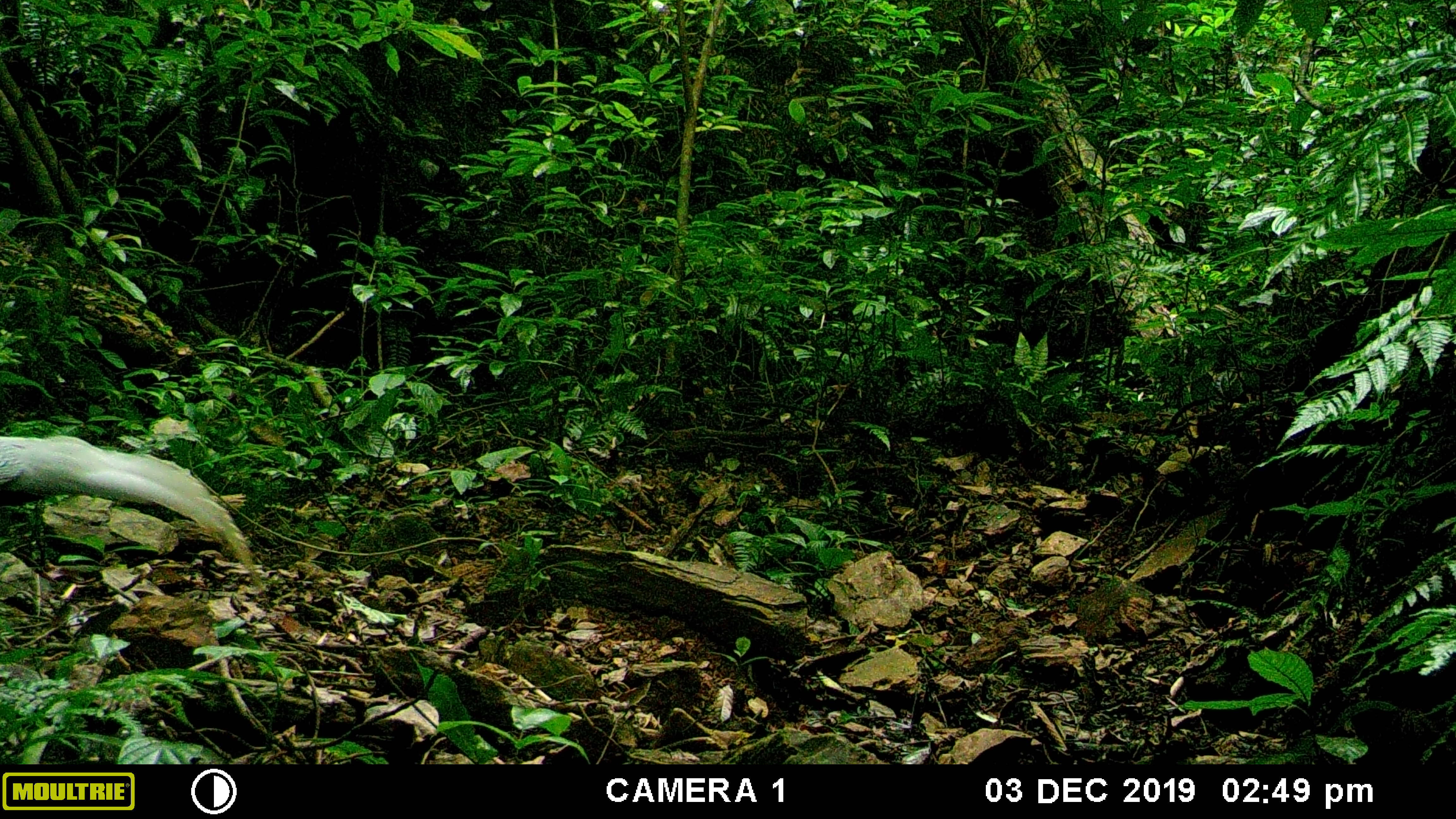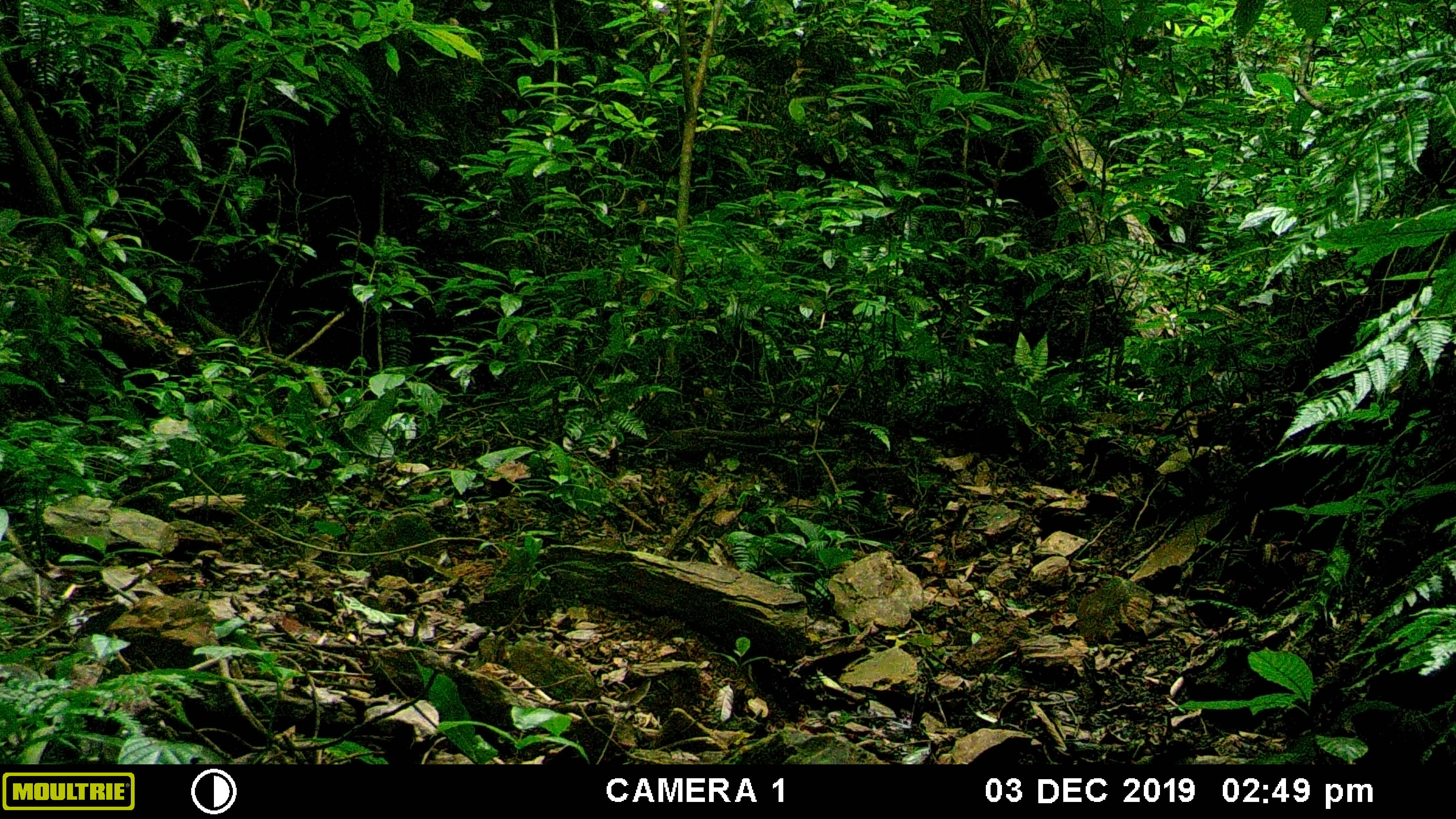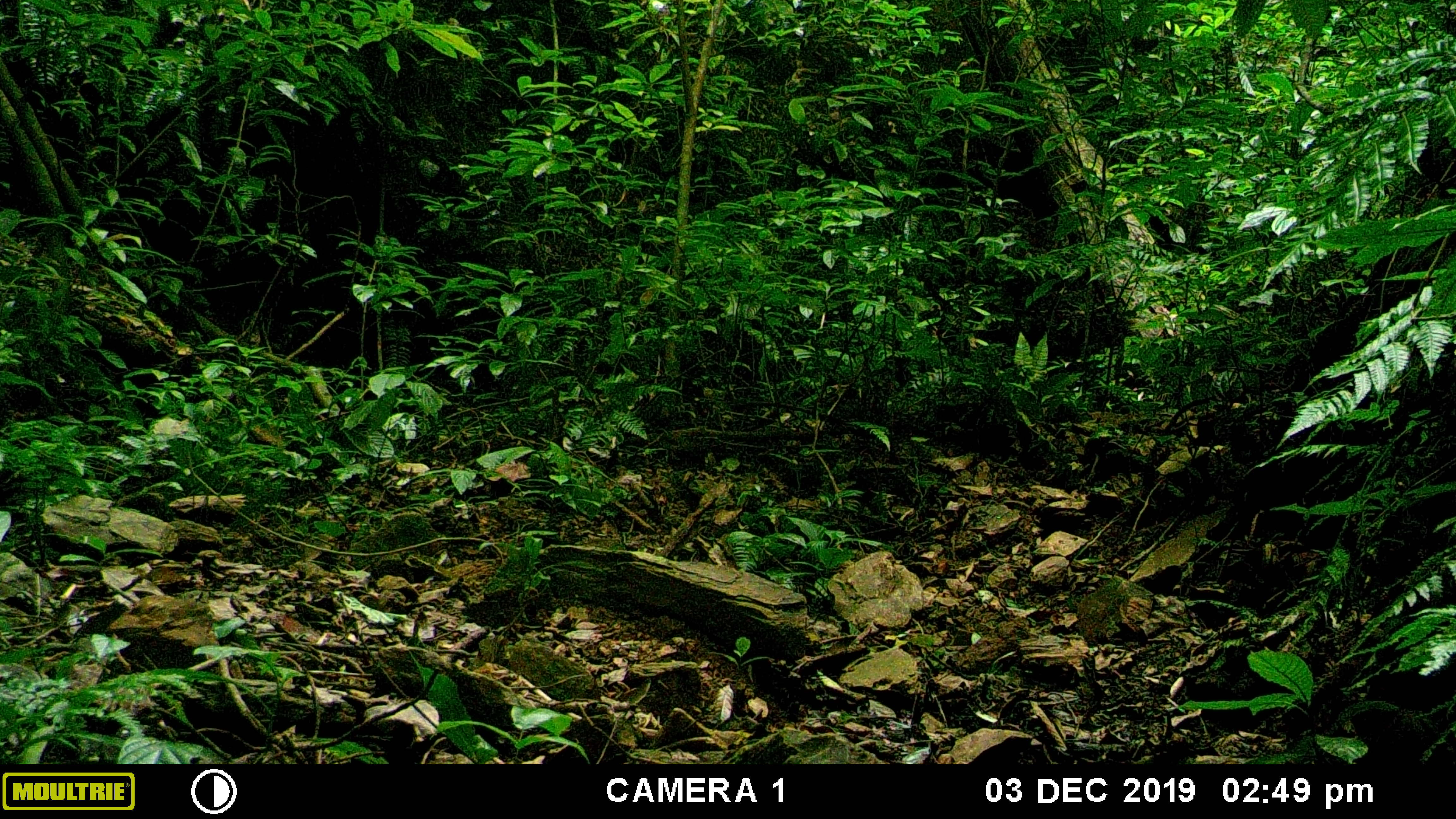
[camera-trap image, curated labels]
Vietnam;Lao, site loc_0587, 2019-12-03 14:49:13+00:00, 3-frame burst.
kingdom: Animalia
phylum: Chordata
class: Aves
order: Galliformes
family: Phasianidae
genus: Lophura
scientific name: Lophura nycthemera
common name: silver pheasant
Silver pheasant (Lophura nycthemera). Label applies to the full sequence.